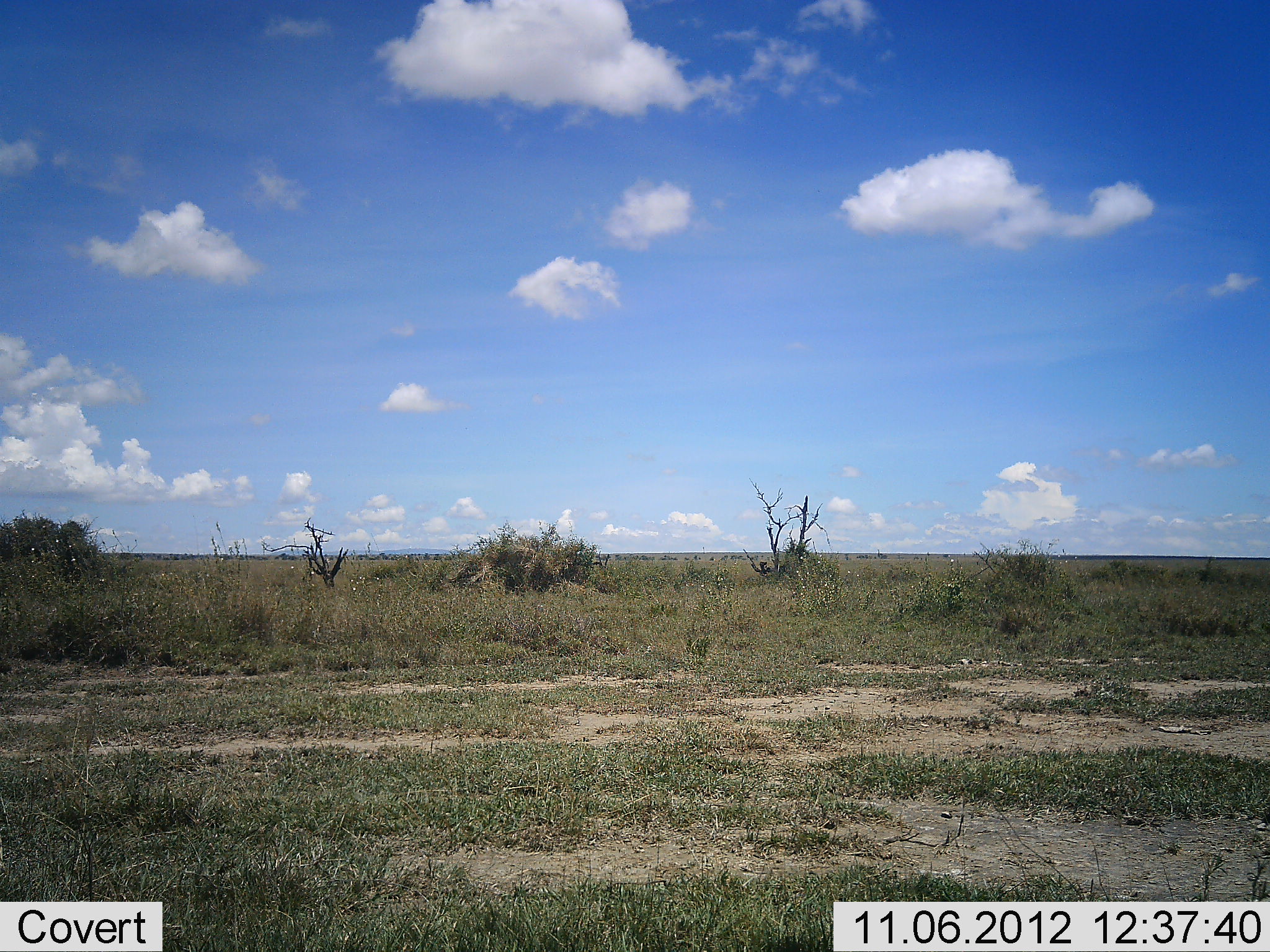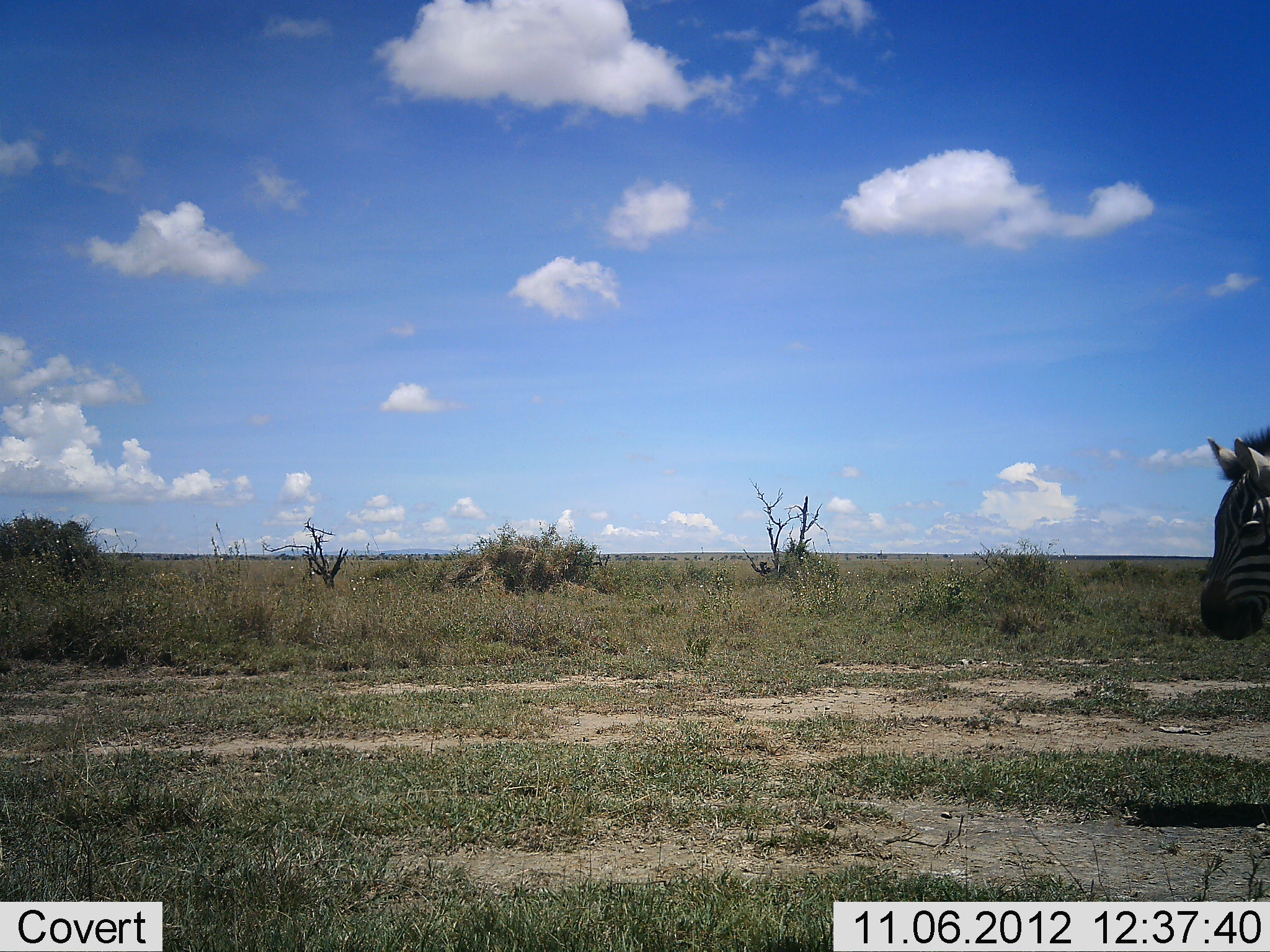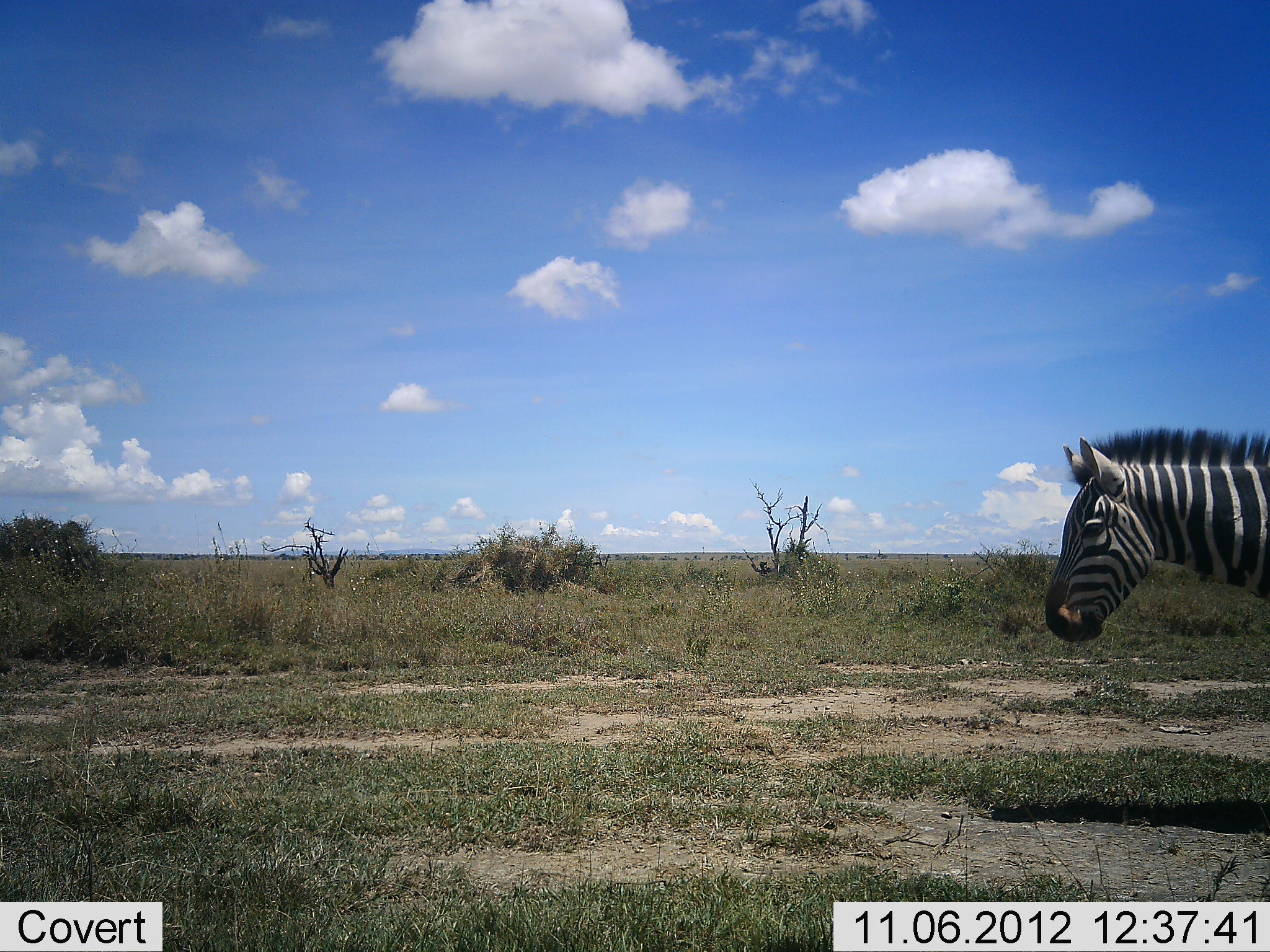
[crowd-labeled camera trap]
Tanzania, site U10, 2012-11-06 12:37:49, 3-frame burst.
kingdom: Animalia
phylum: Chordata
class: Mammalia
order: Perissodactyla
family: Equidae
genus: Equus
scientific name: Equus quagga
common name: plains zebra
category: zebra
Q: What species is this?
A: Zebra (plains zebra) (Equus quagga).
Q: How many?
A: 1.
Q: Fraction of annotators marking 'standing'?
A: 0%.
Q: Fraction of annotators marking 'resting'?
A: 0%.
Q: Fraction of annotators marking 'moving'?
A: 100%.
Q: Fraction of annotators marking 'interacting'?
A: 0%.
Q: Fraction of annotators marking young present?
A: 0%.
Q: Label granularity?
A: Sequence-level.